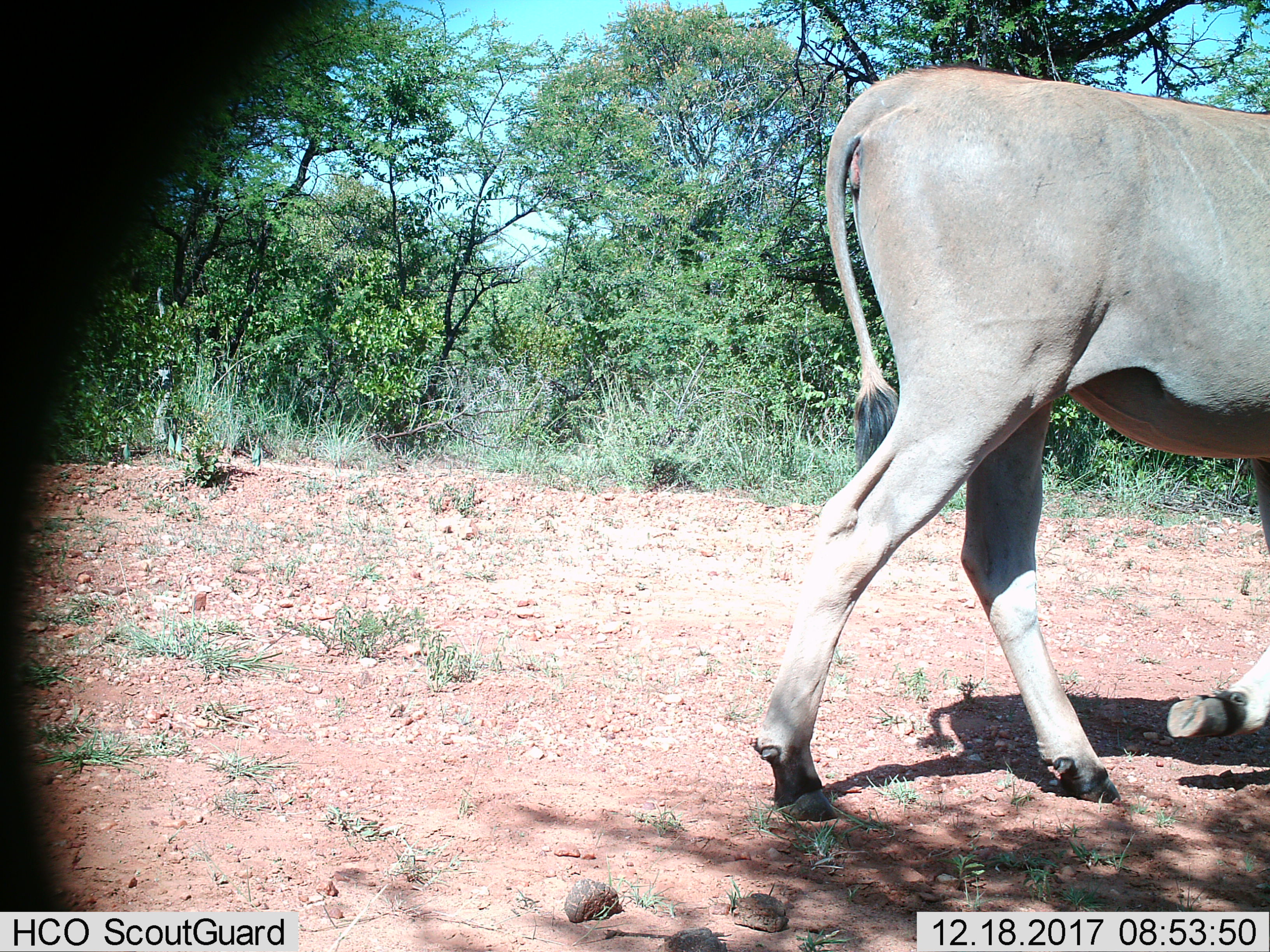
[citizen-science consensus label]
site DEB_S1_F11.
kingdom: Animalia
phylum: Chordata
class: Mammalia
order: Artiodactyla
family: Bovidae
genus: Tragelaphus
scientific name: Tragelaphus oryx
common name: eland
Eland (Tragelaphus oryx), count 1. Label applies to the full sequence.